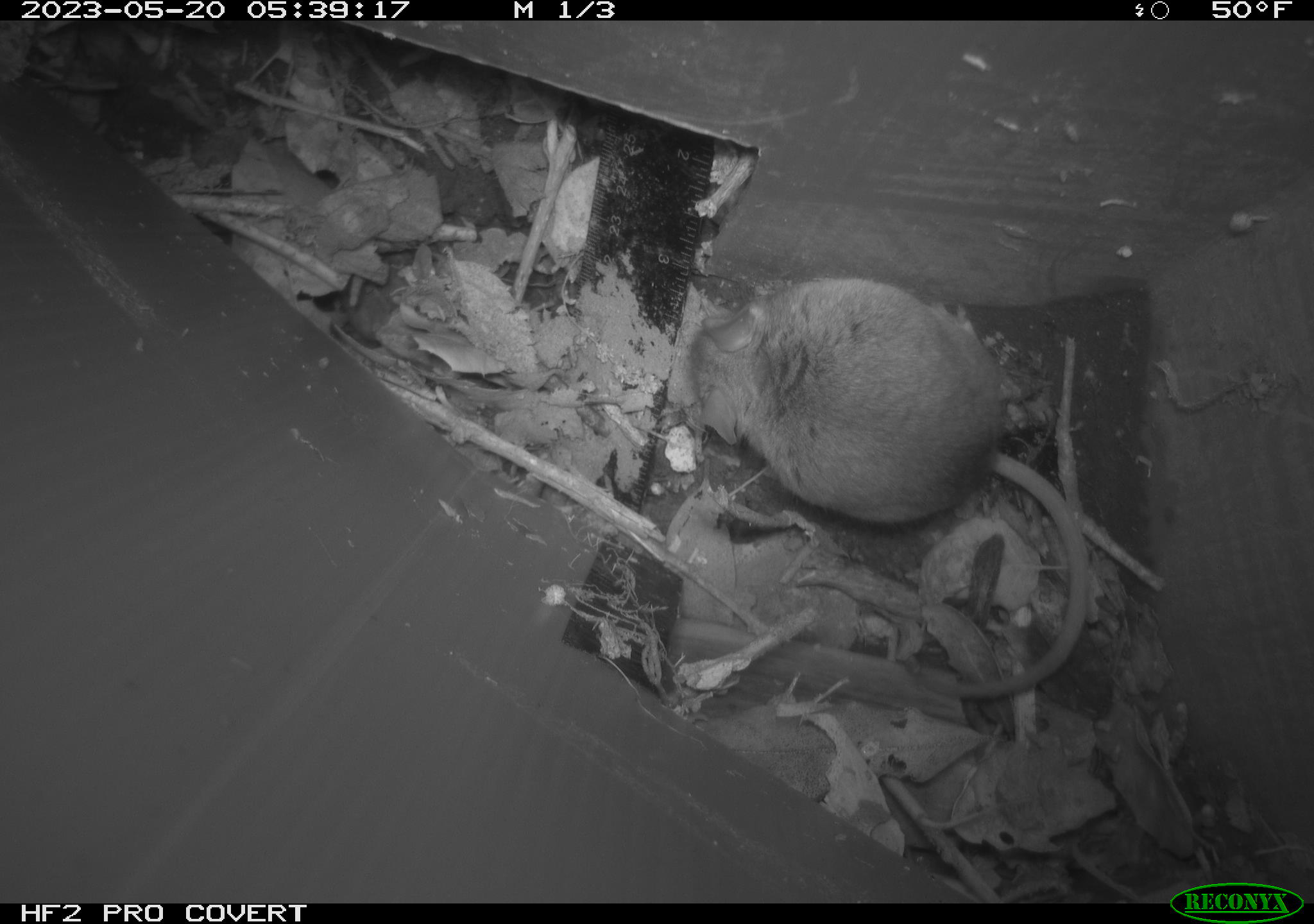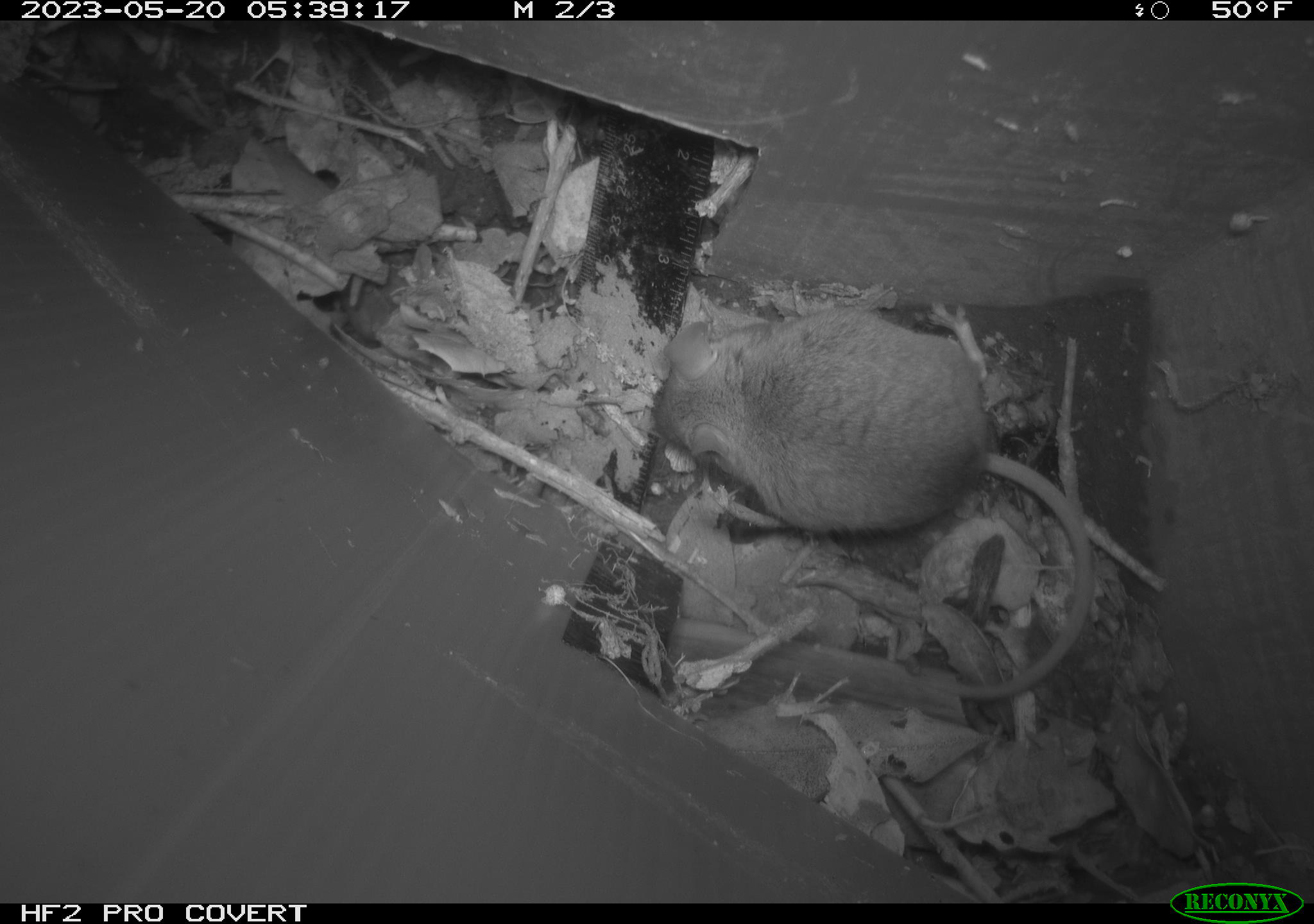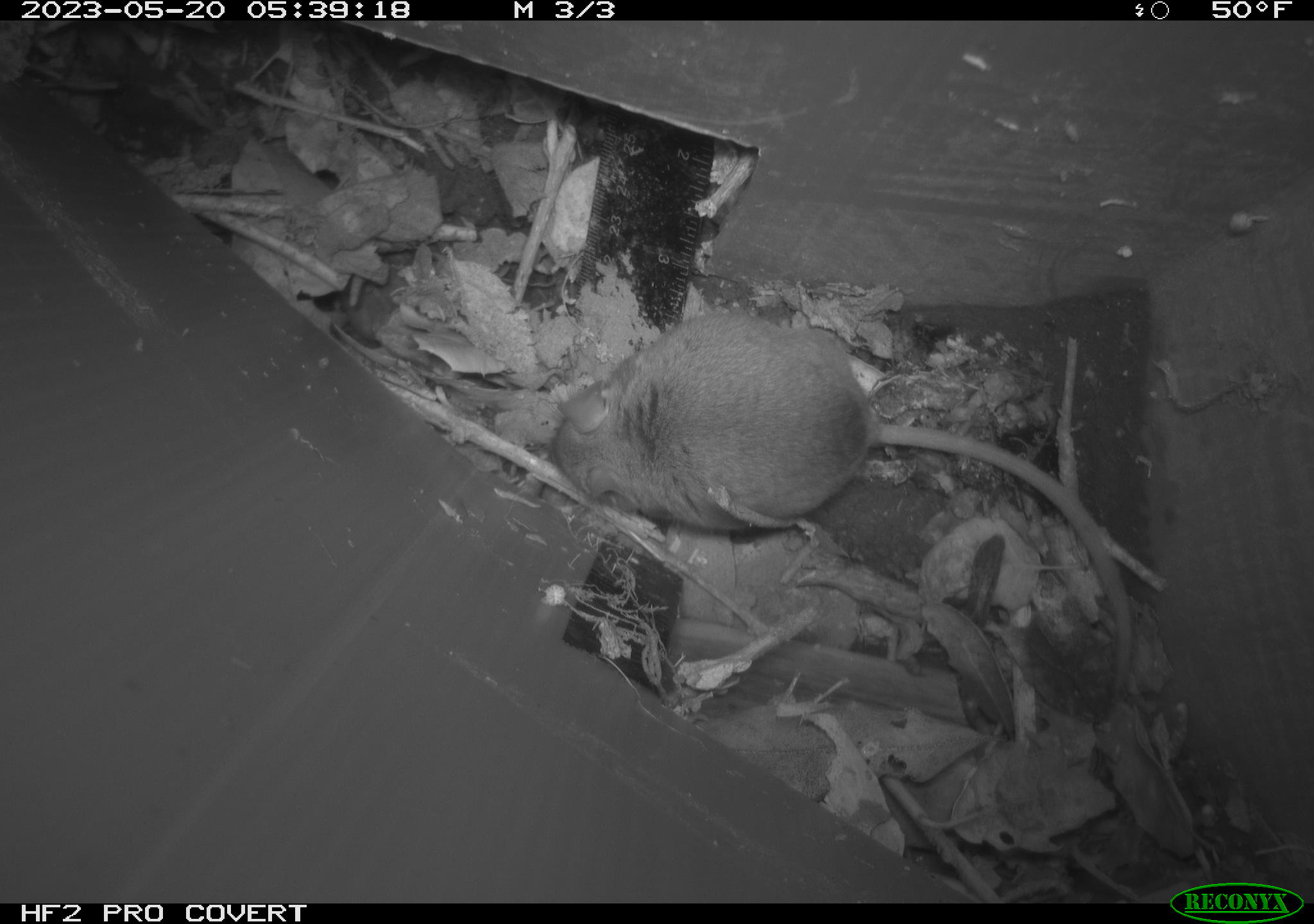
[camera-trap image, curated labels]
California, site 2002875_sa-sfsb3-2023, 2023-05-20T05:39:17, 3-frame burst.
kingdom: Animalia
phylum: Chordata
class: Mammalia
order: Rodentia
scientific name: Rodentia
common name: mouse species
Mouse species (Rodentia).